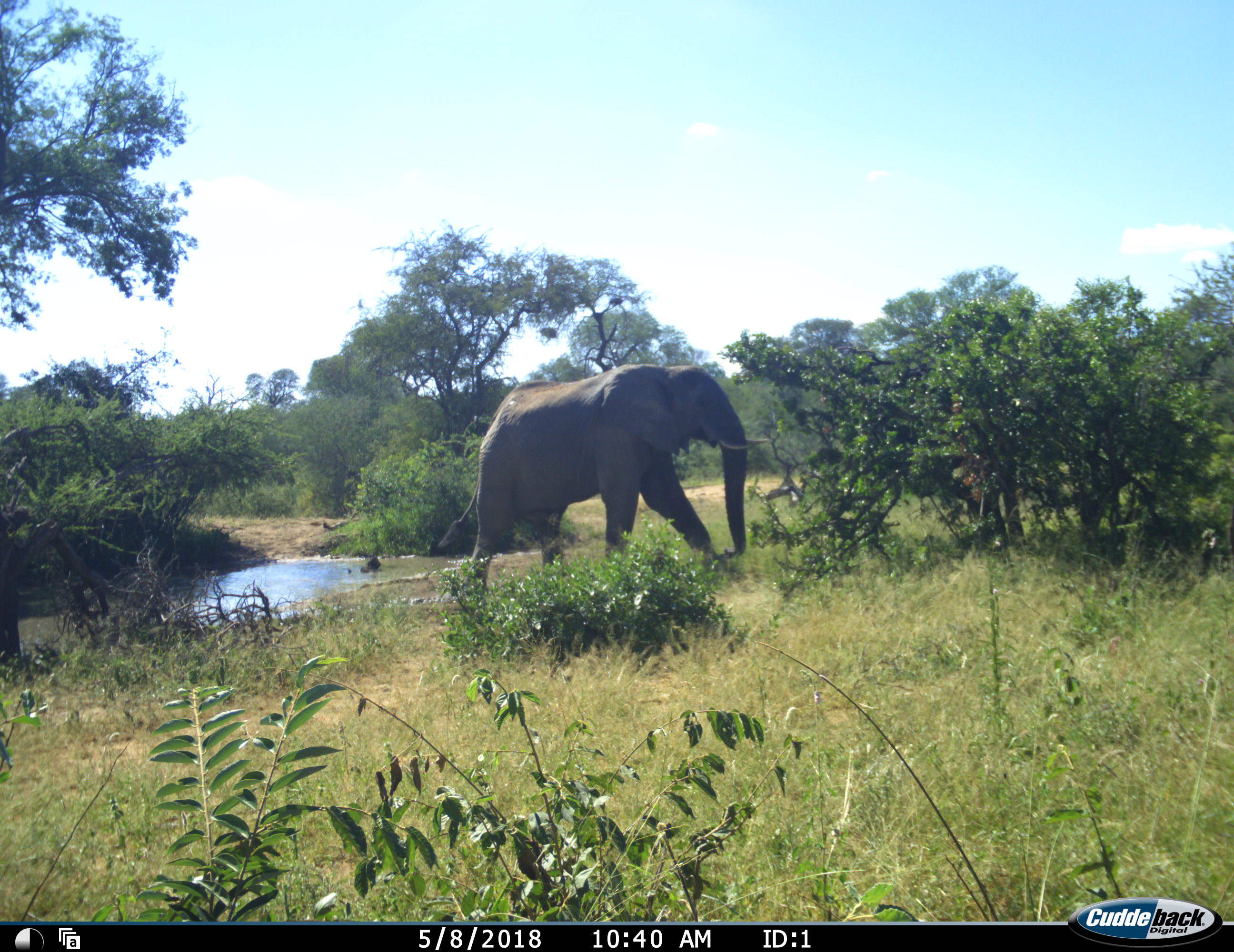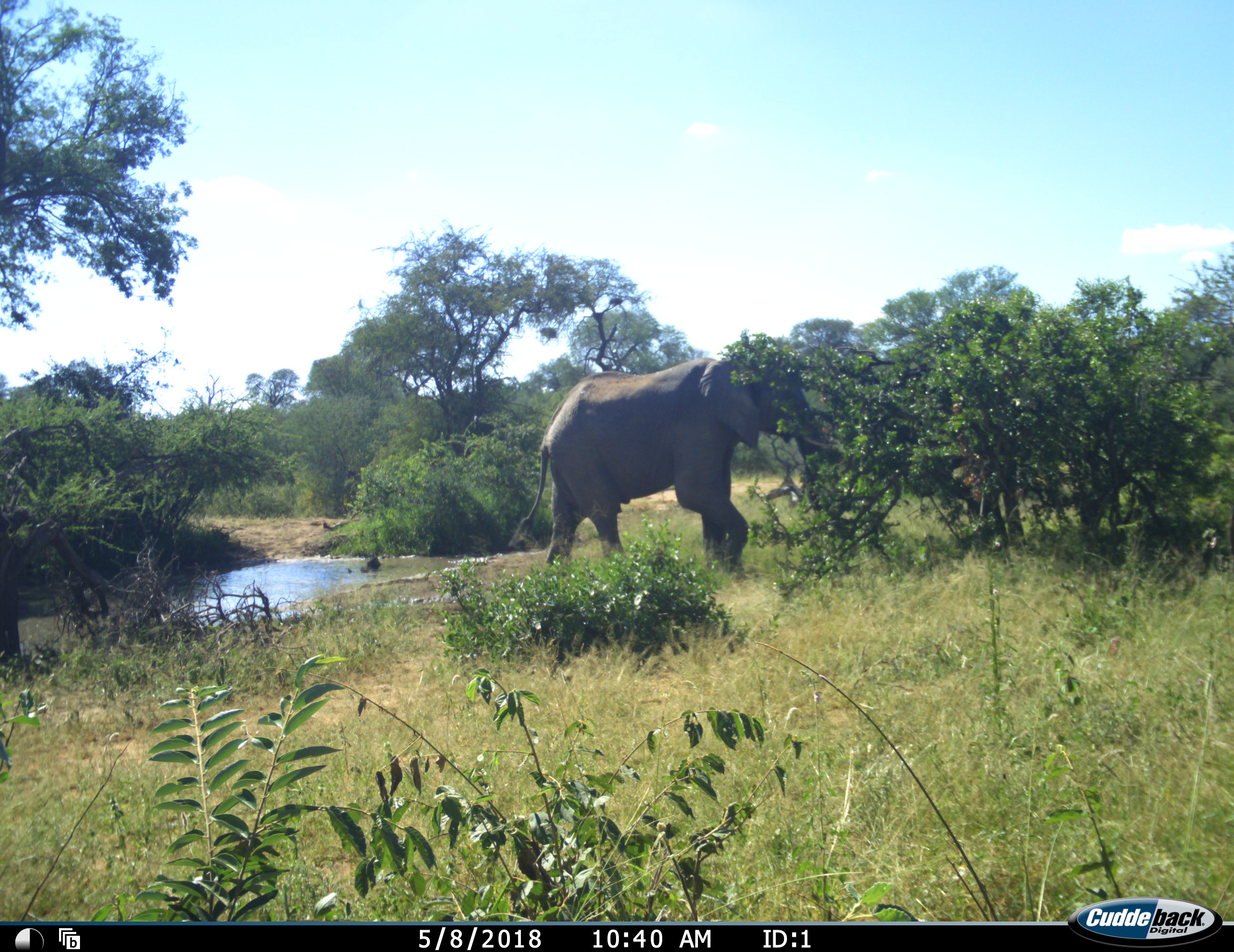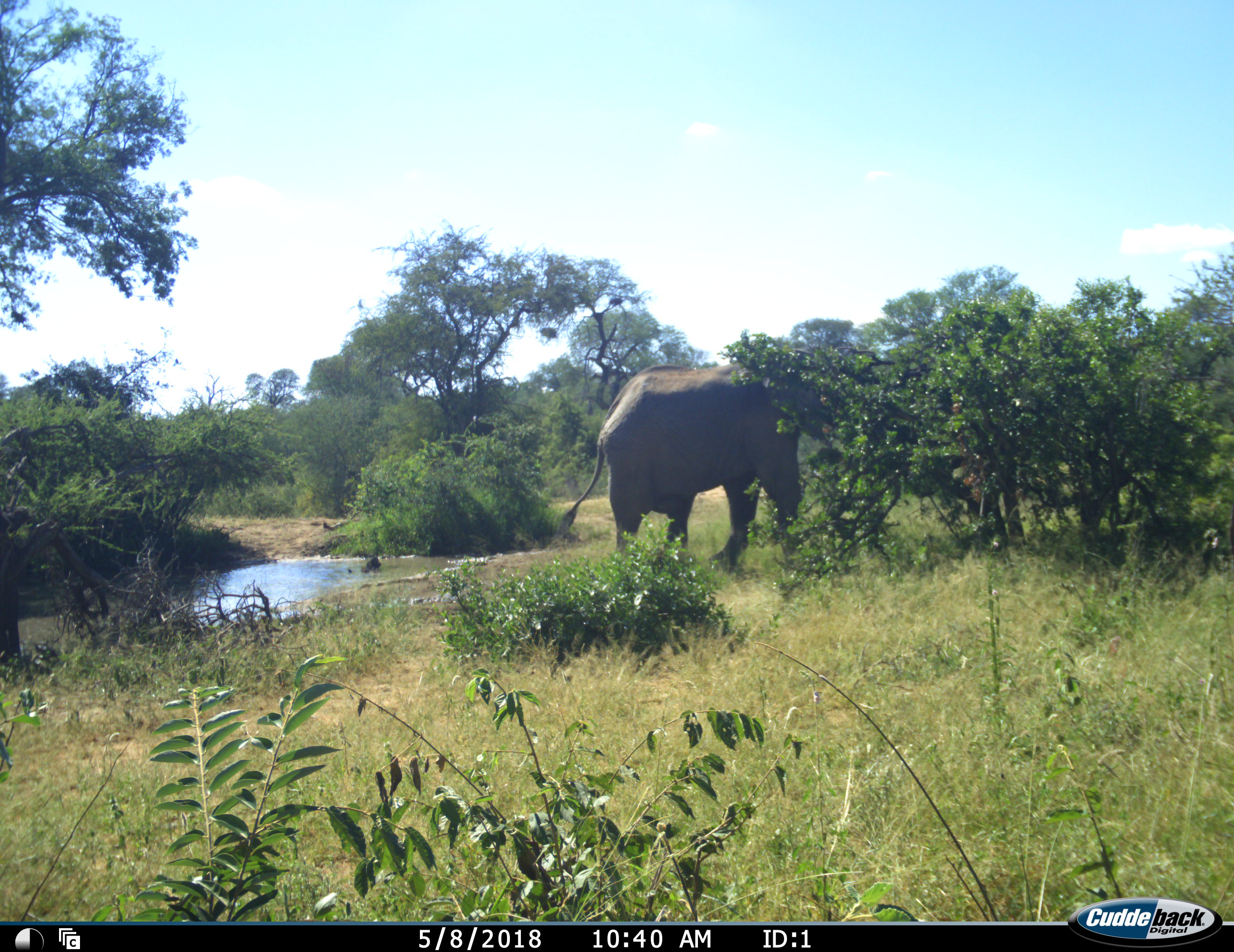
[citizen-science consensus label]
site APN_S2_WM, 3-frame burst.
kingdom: Animalia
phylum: Chordata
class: Mammalia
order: Proboscidea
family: Elephantidae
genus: Loxodonta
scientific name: Loxodonta africana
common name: african bush elephant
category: elephant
Elephant (african bush elephant) (Loxodonta africana), count 1. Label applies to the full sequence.